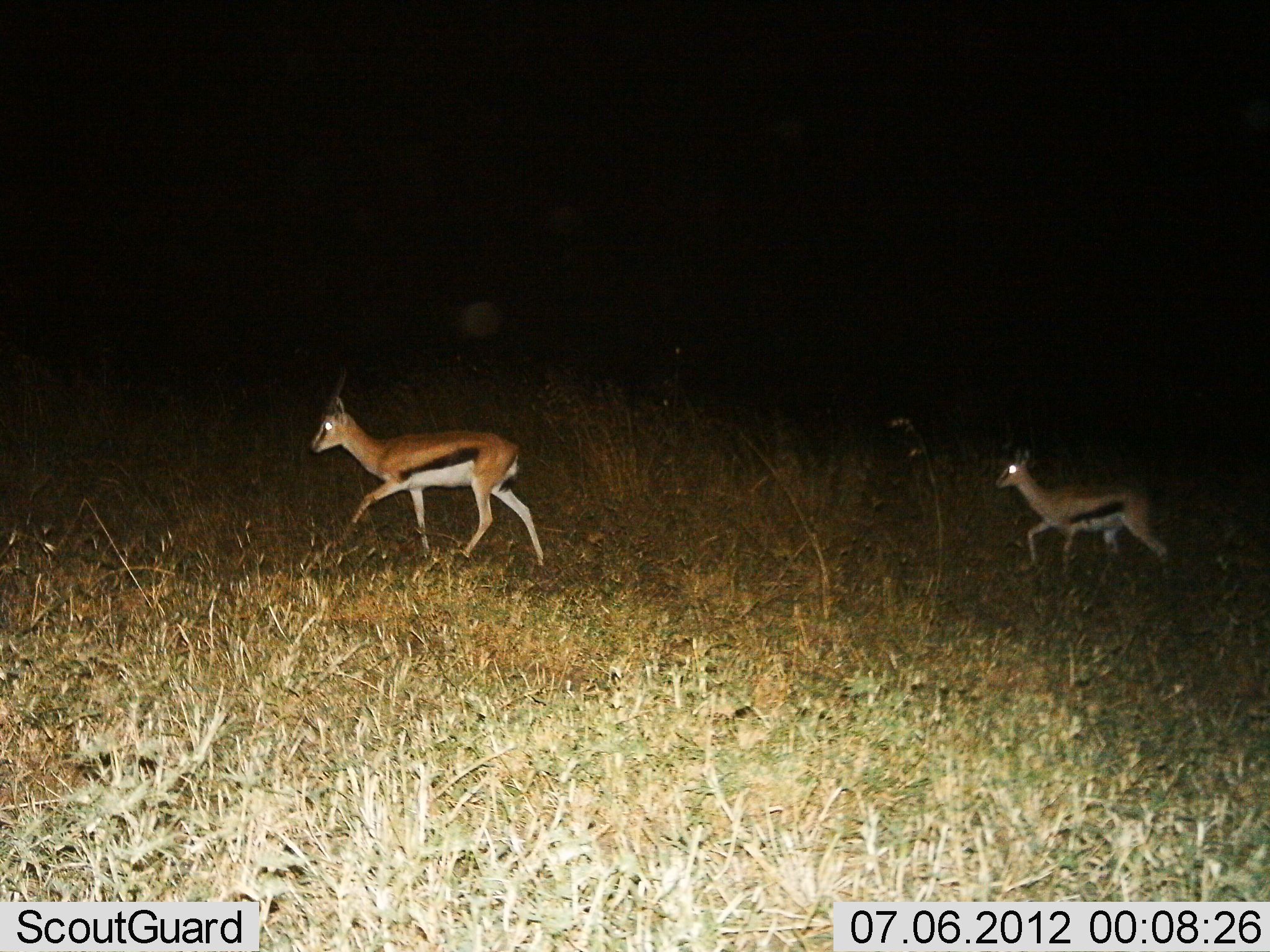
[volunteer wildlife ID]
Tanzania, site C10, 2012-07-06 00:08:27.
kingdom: Animalia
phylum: Chordata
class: Mammalia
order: Artiodactyla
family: Bovidae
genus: Eudorcas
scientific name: Eudorcas thomsonii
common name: thomson's gazelle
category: gazellethomsons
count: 2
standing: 10%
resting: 0%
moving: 90%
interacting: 0%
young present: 0%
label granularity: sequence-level